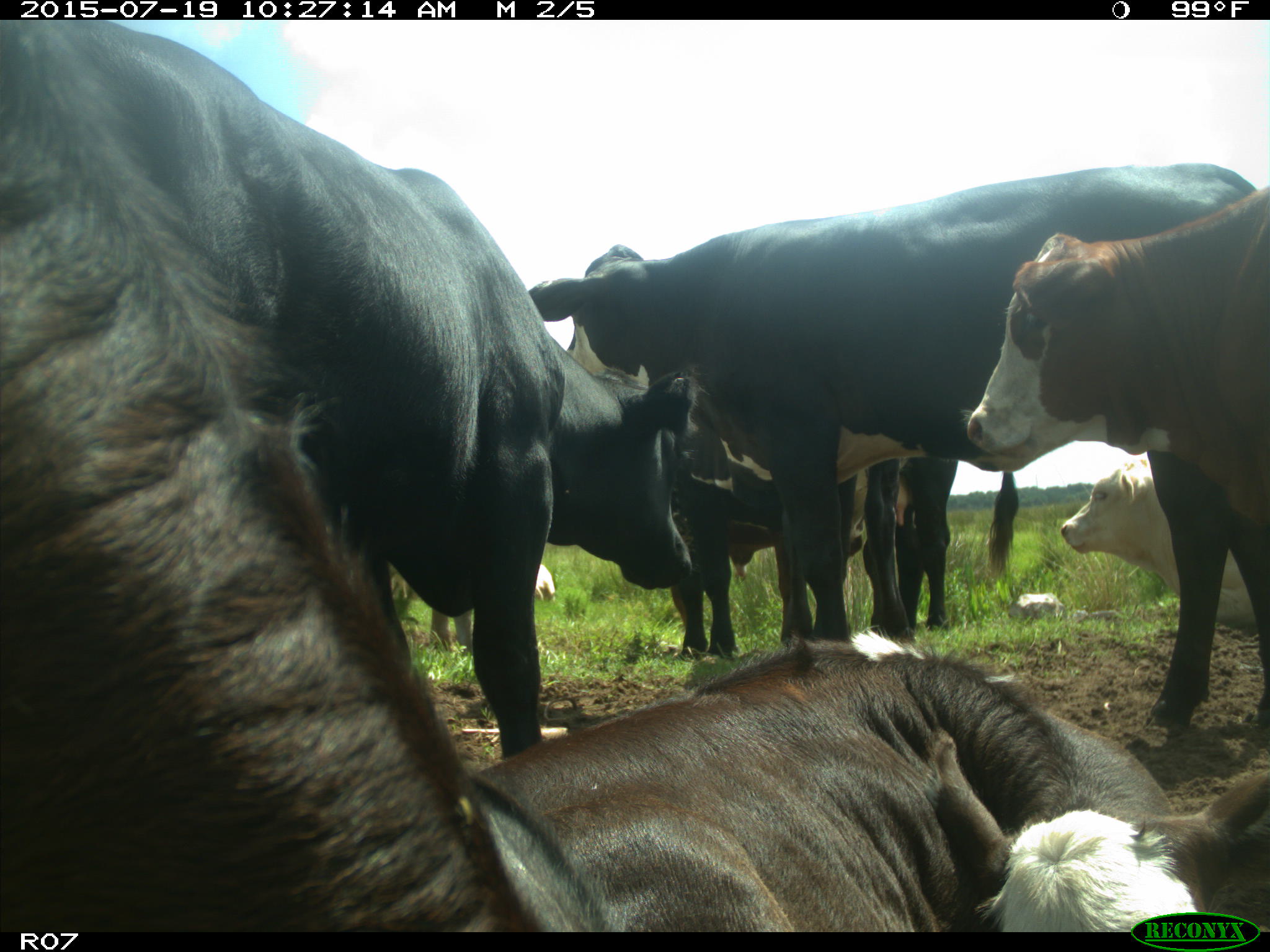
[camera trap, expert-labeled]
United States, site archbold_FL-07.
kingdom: Animalia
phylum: Chordata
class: Mammalia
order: Artiodactyla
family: Bovidae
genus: Bos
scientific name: Bos taurus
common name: domestic cow